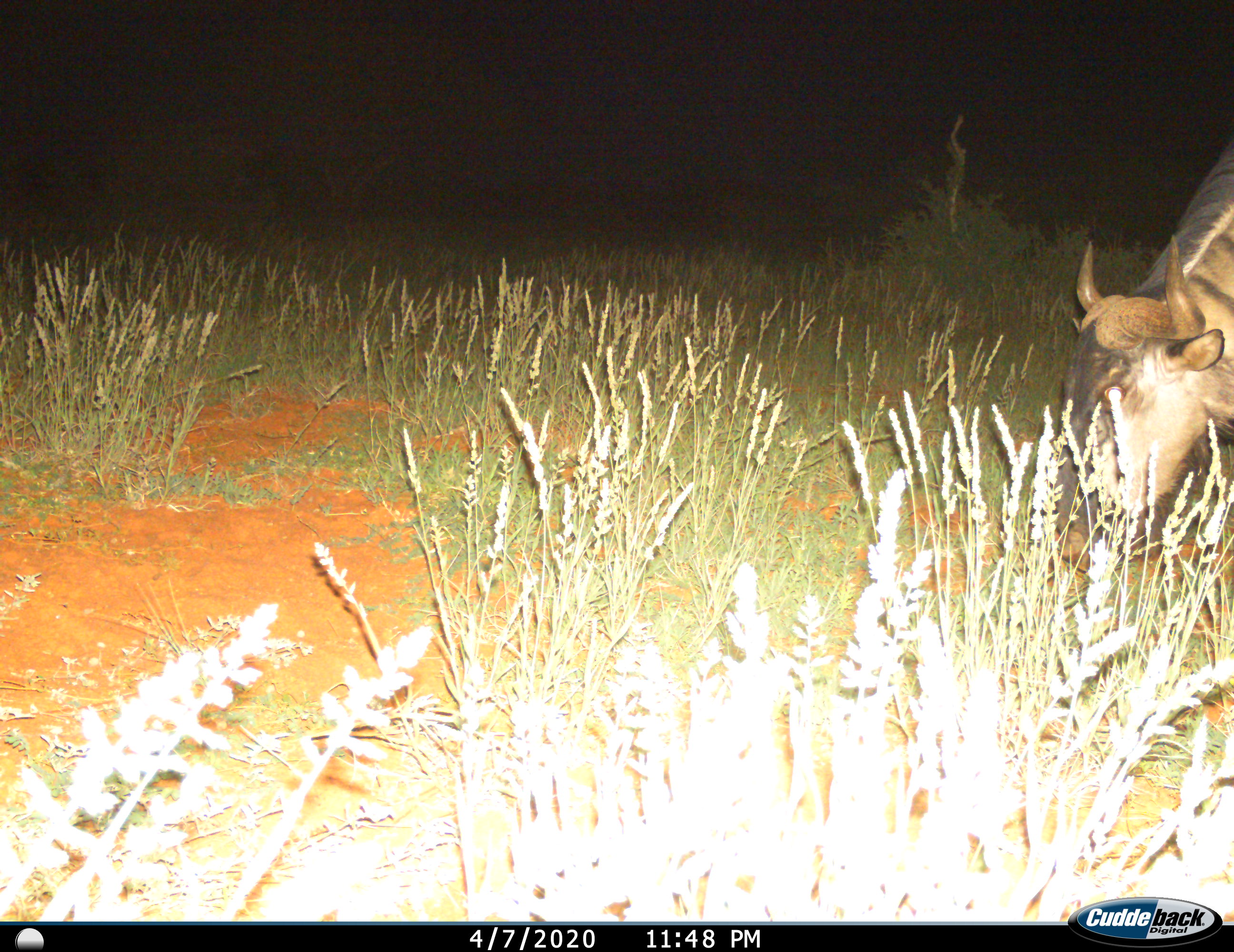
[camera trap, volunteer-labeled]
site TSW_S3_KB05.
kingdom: Animalia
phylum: Chordata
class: Mammalia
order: Artiodactyla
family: Bovidae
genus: Connochaetes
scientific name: Connochaetes taurinus taurinus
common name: blue wildebeest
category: wildebeestblue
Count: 1.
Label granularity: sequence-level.